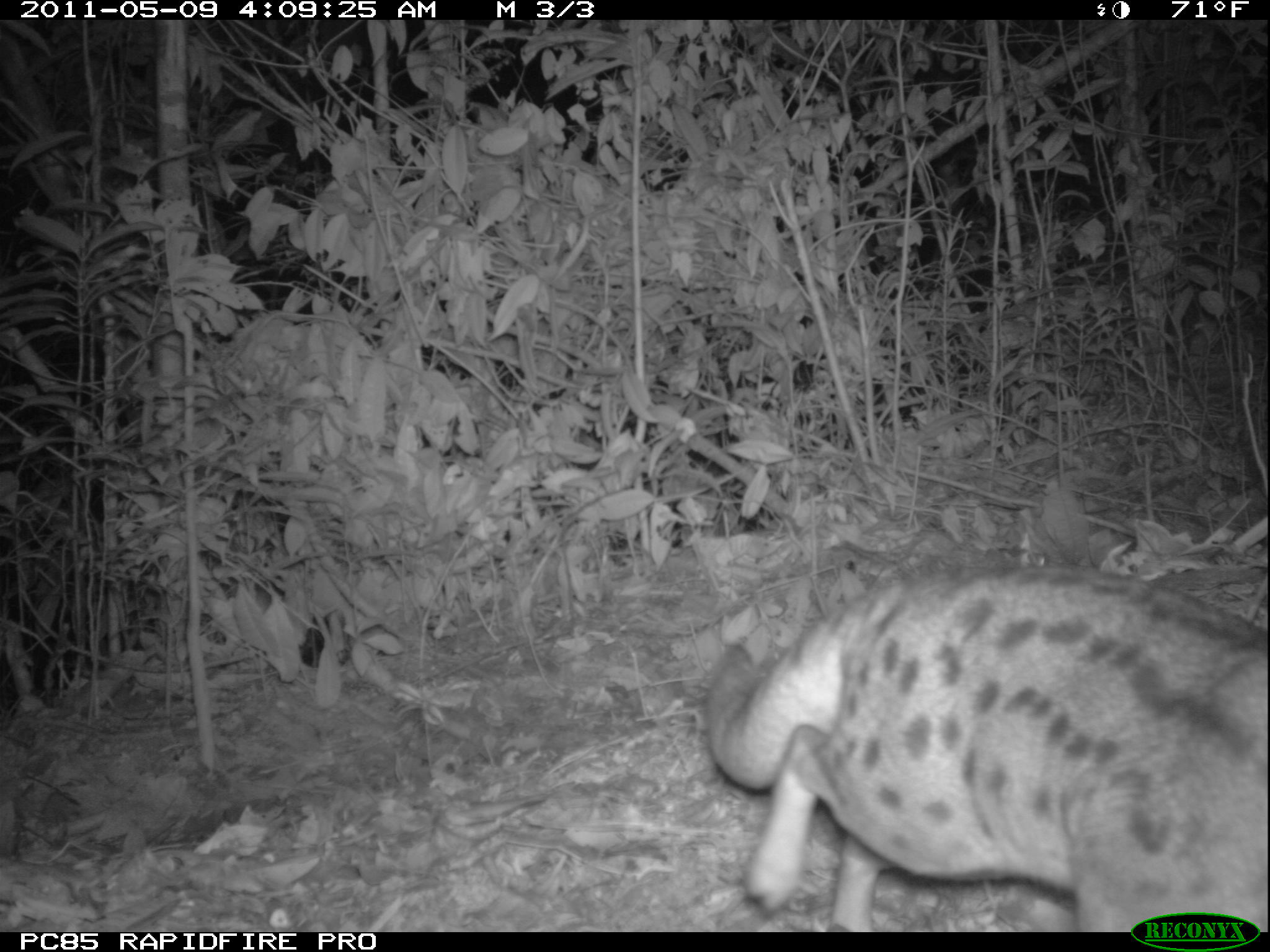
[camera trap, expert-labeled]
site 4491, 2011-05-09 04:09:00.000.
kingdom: Animalia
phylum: Chordata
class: Mammalia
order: Carnivora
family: Eupleridae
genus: Fossa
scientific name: Fossa fossana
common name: fanaloka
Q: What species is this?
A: Fossa fossana (fanaloka).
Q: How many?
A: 1.